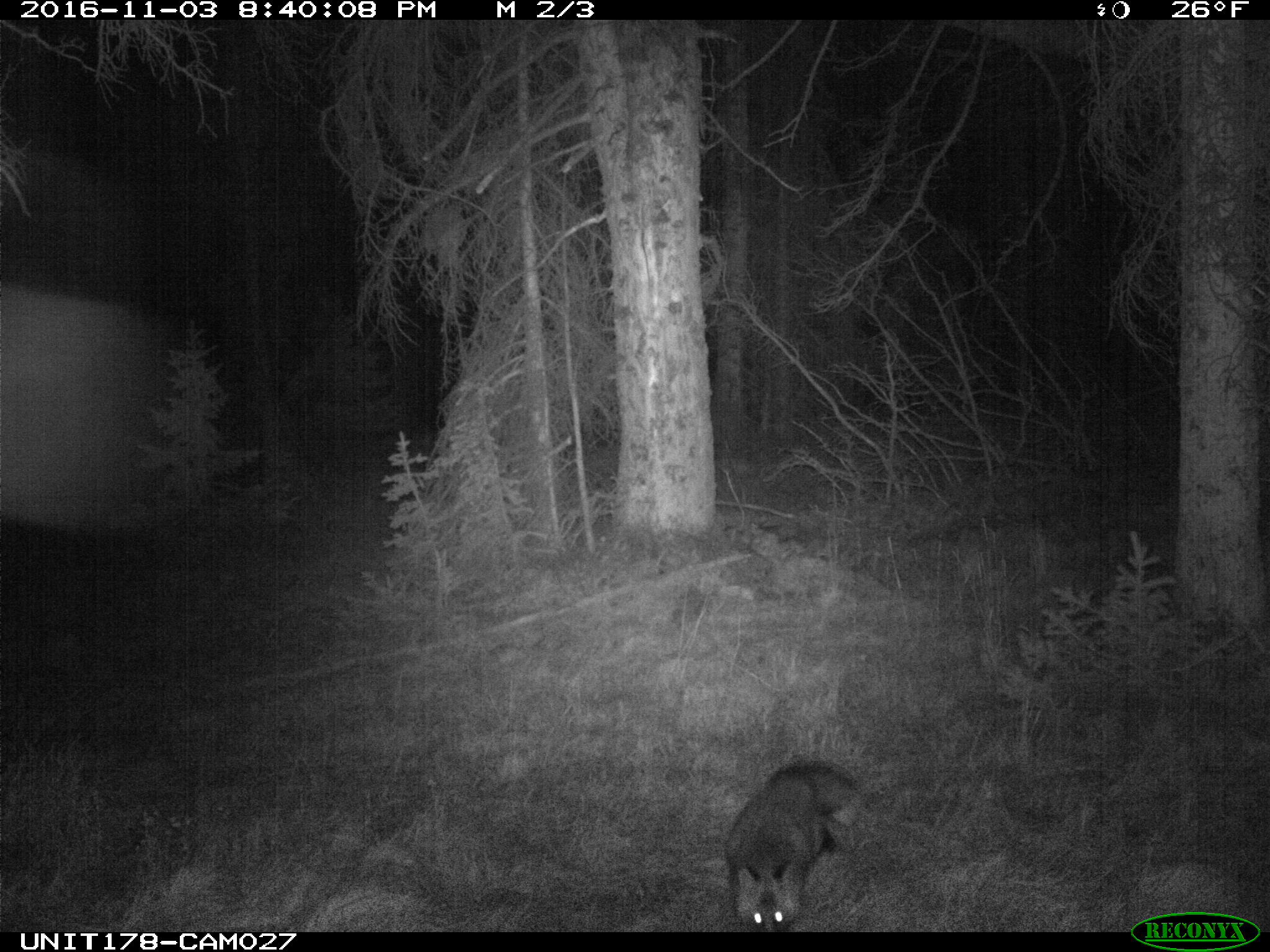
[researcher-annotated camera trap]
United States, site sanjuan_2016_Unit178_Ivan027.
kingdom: Animalia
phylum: Chordata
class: Mammalia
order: Carnivora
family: Canidae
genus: Vulpes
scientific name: Vulpes vulpes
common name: red fox